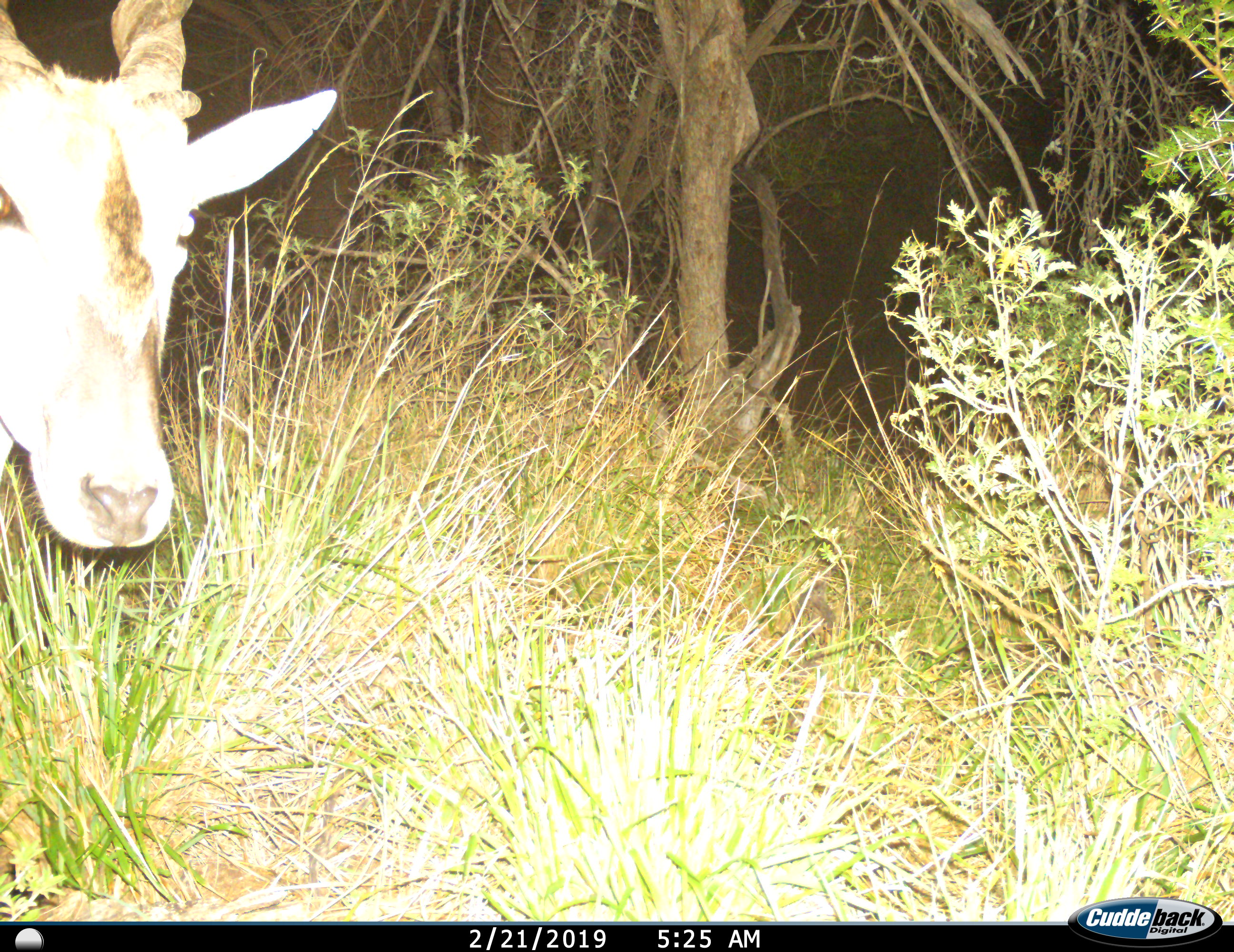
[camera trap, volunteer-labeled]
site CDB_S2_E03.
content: unidentified animal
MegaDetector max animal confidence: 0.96